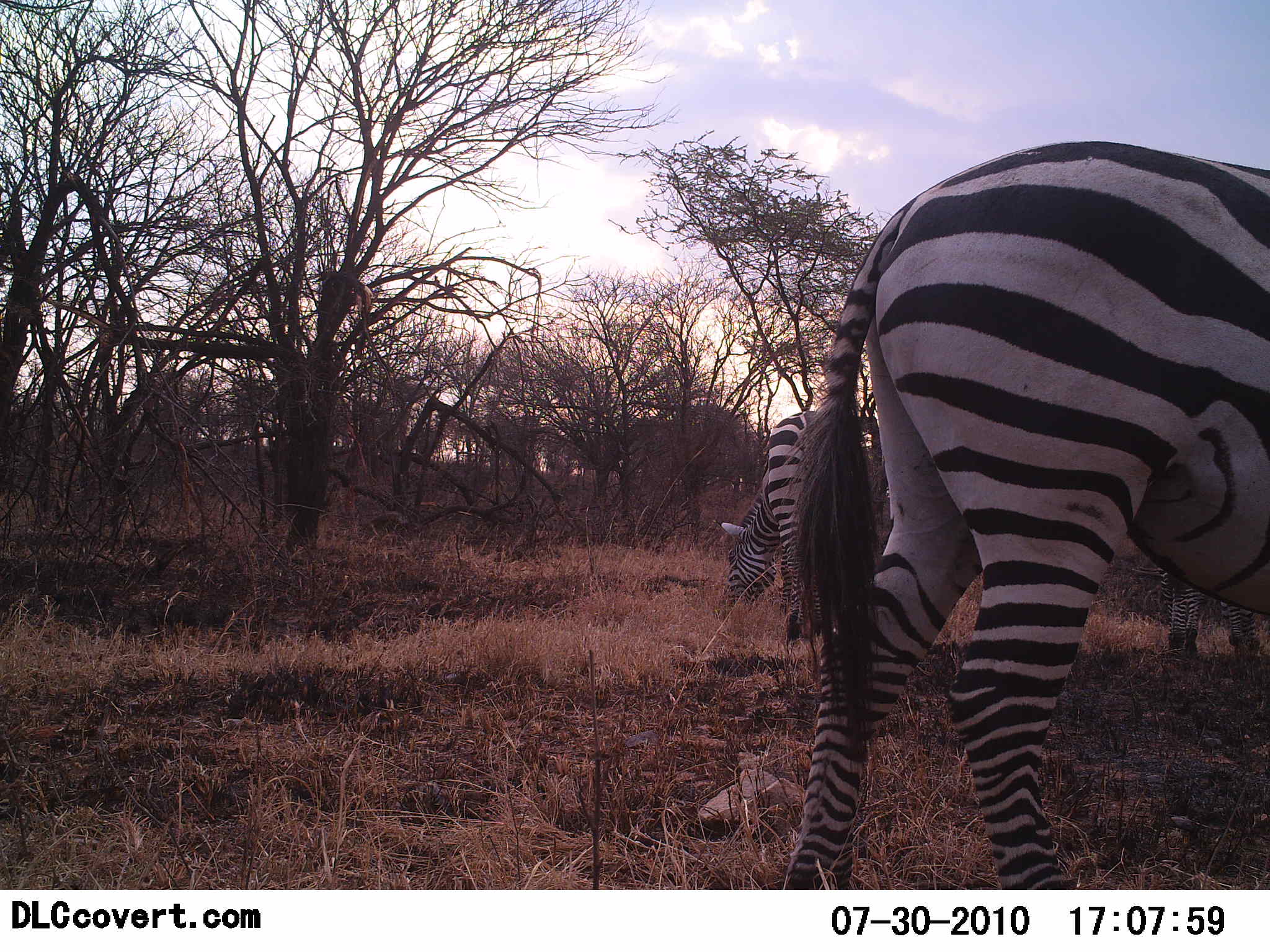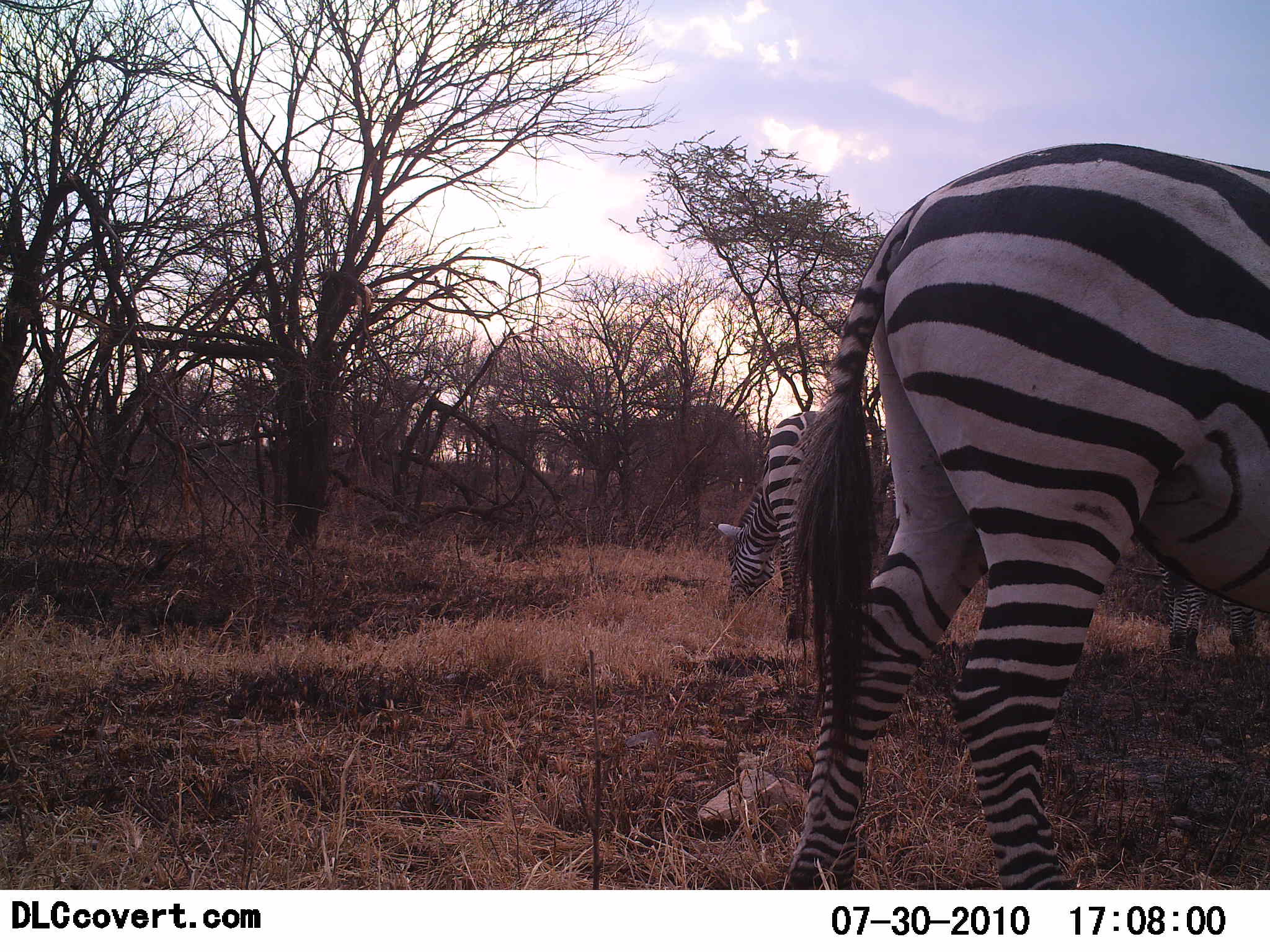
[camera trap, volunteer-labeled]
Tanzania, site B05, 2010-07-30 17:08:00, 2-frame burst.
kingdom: Animalia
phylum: Chordata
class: Mammalia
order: Perissodactyla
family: Equidae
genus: Equus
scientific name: Equus quagga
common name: plains zebra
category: zebra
Zebra (plains zebra) (Equus quagga), count 3. Behavior (volunteer vote fractions): standing 40%, resting 0%, moving 10%, interacting 0%. Young present (vote fraction): 0%. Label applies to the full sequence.